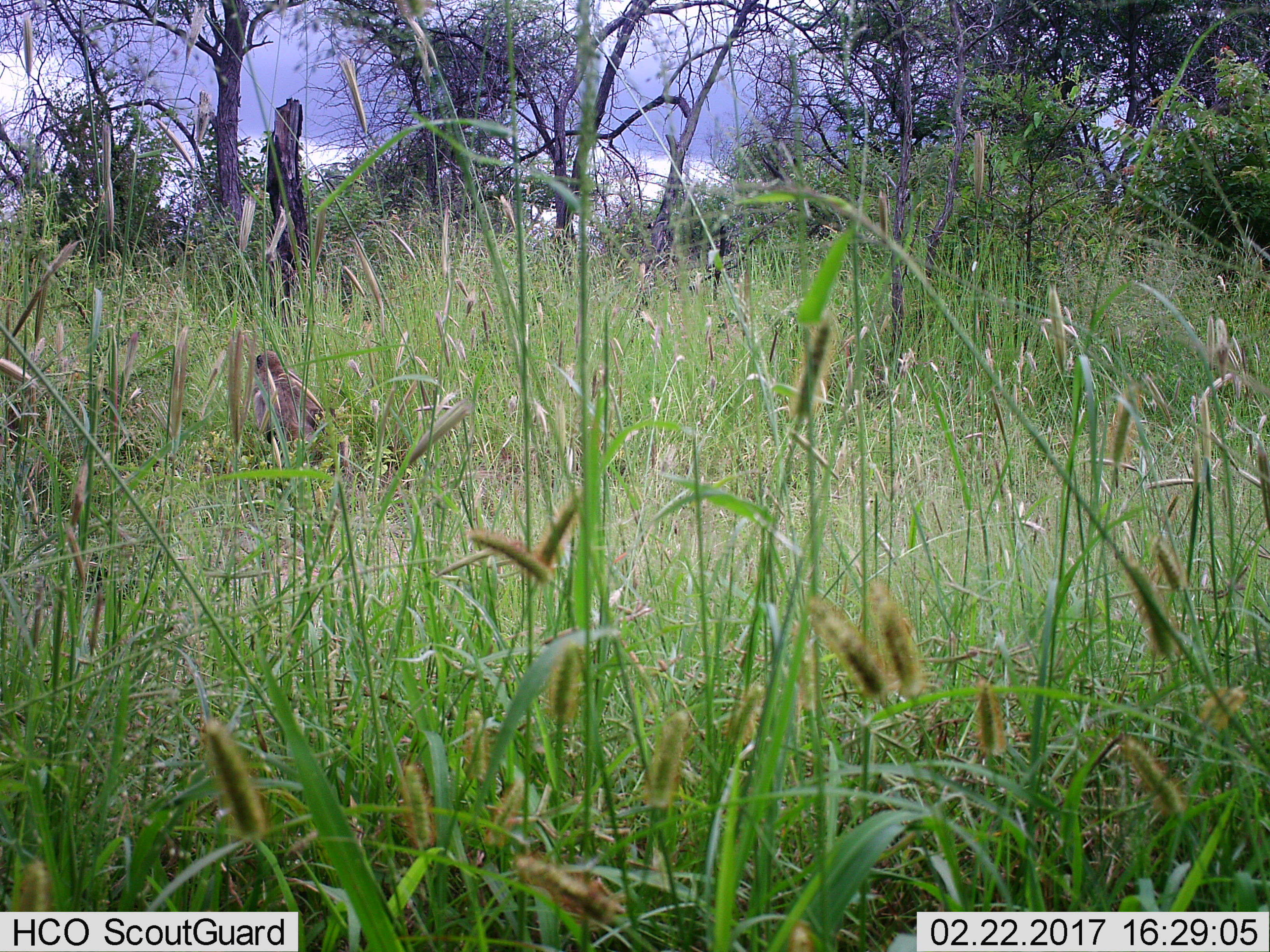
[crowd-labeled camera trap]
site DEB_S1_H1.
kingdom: Animalia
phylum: Chordata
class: Mammalia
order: Primates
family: Cercopithecidae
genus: Papio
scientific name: Papio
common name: baboon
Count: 1.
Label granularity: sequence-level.